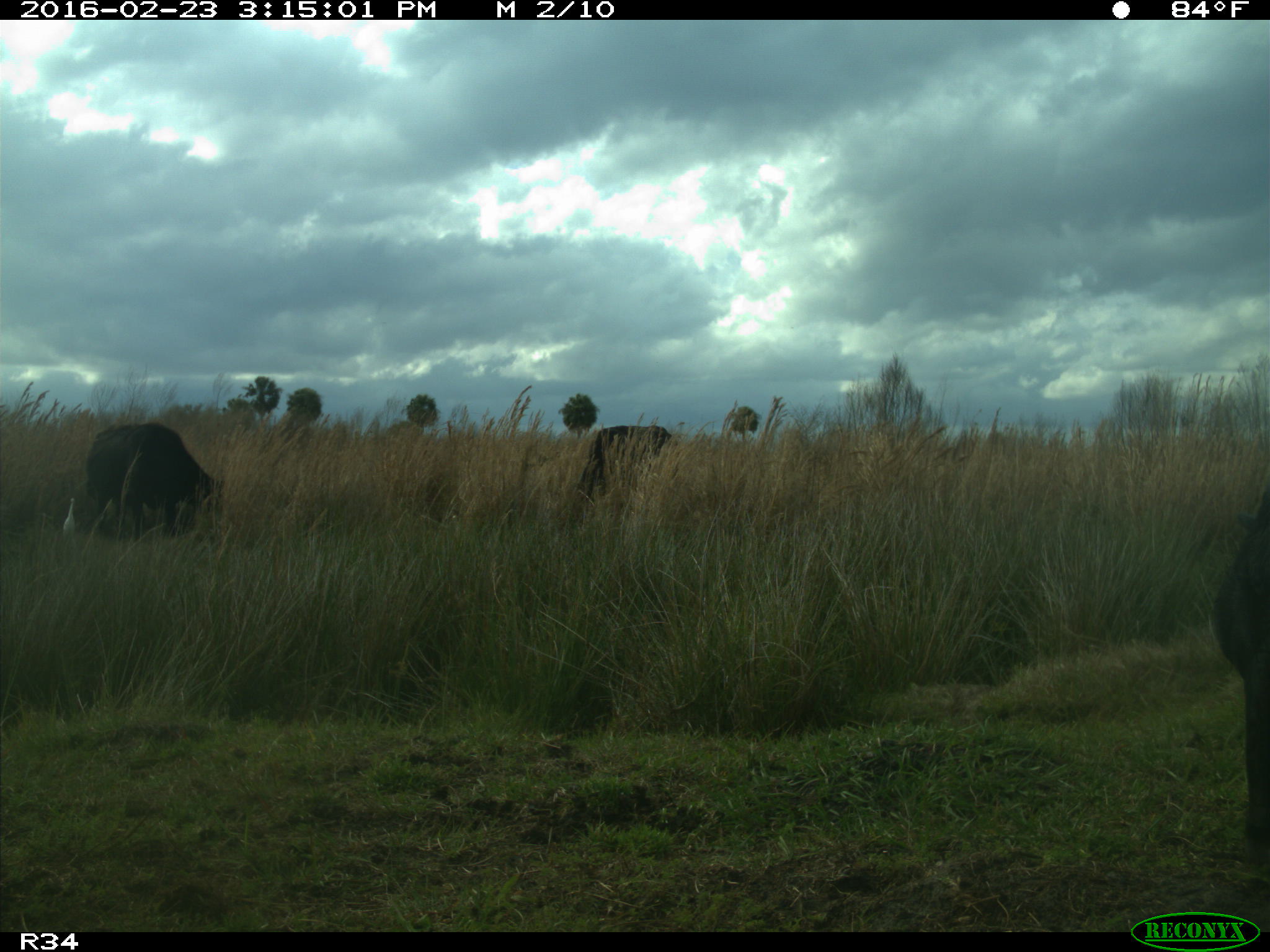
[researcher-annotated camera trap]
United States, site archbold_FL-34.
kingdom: Animalia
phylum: Chordata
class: Mammalia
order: Artiodactyla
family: Bovidae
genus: Bos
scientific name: Bos taurus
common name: domestic cow